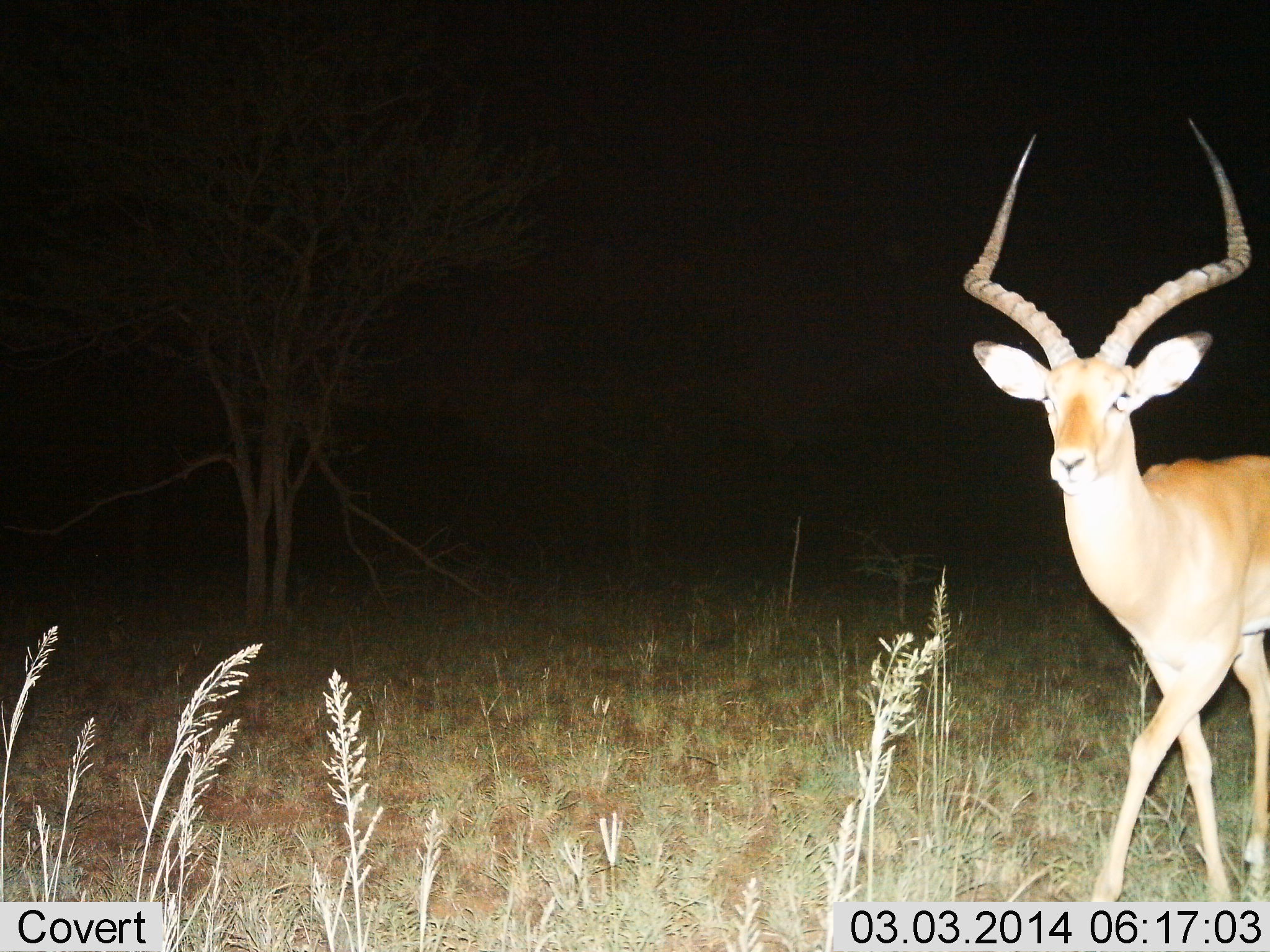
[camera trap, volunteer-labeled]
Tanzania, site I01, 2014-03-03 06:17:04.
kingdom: Animalia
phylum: Chordata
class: Mammalia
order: Artiodactyla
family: Bovidae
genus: Aepyceros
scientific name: Aepyceros melampus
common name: impala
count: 1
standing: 53%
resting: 0%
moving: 47%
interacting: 0%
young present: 0%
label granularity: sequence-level